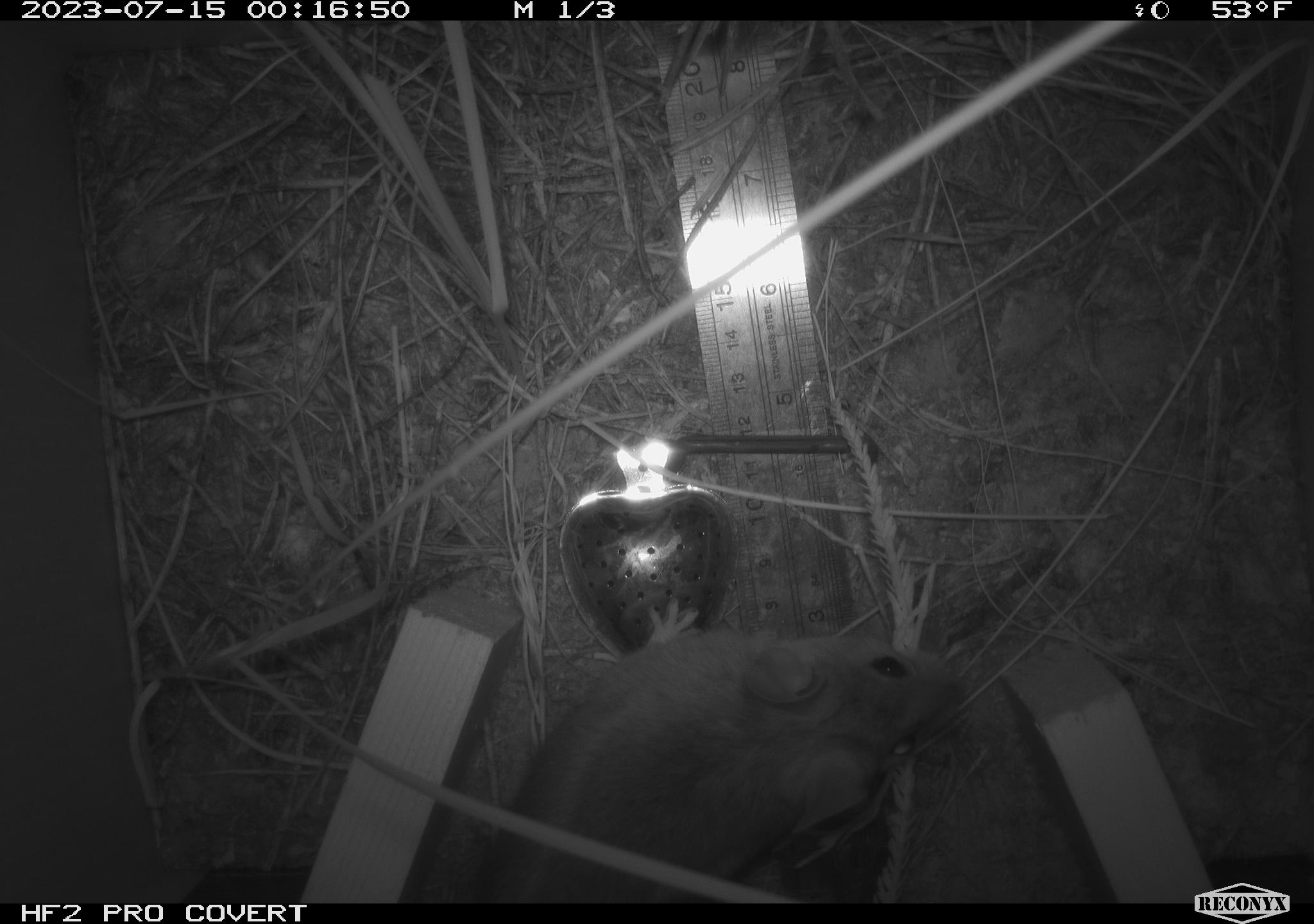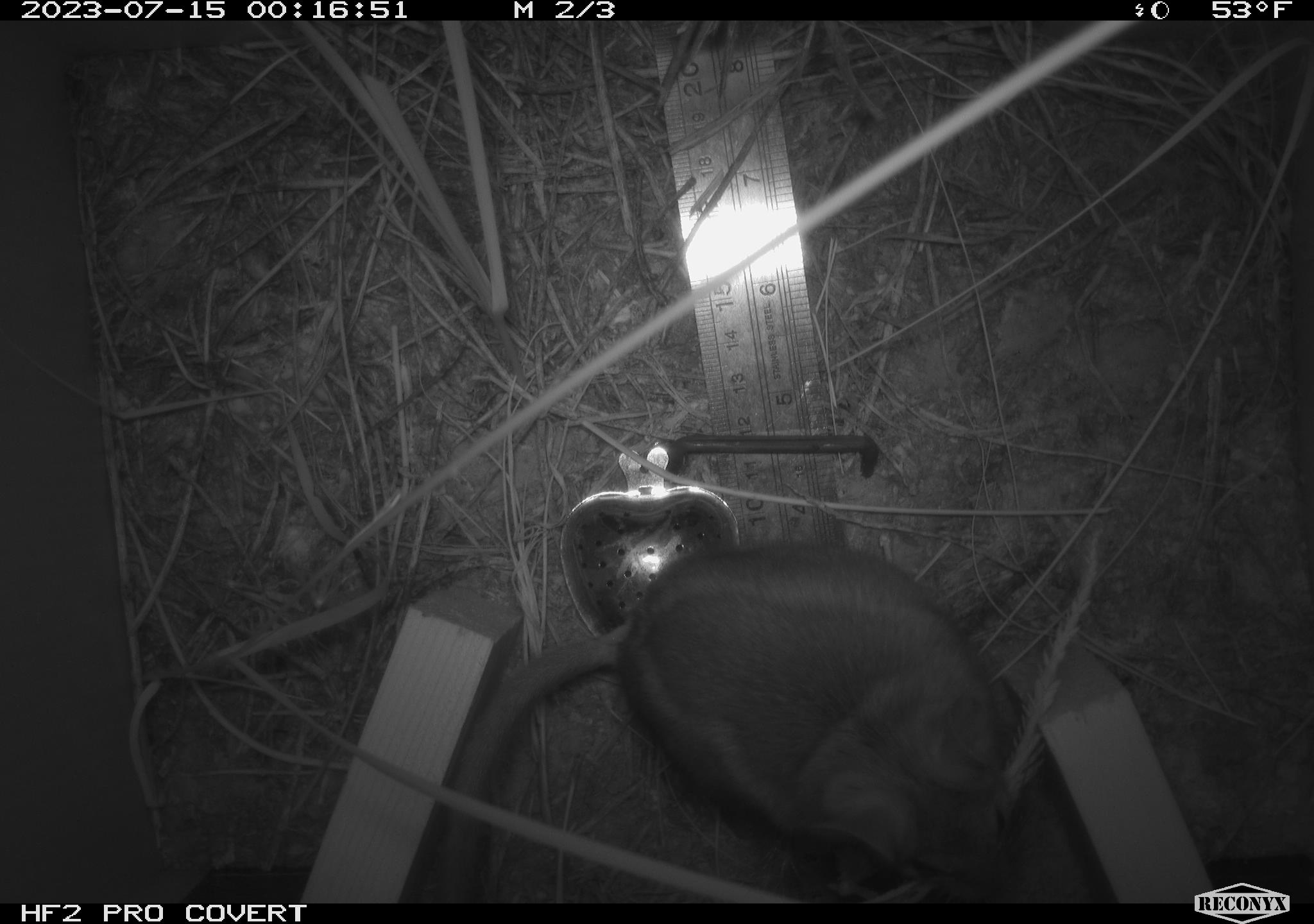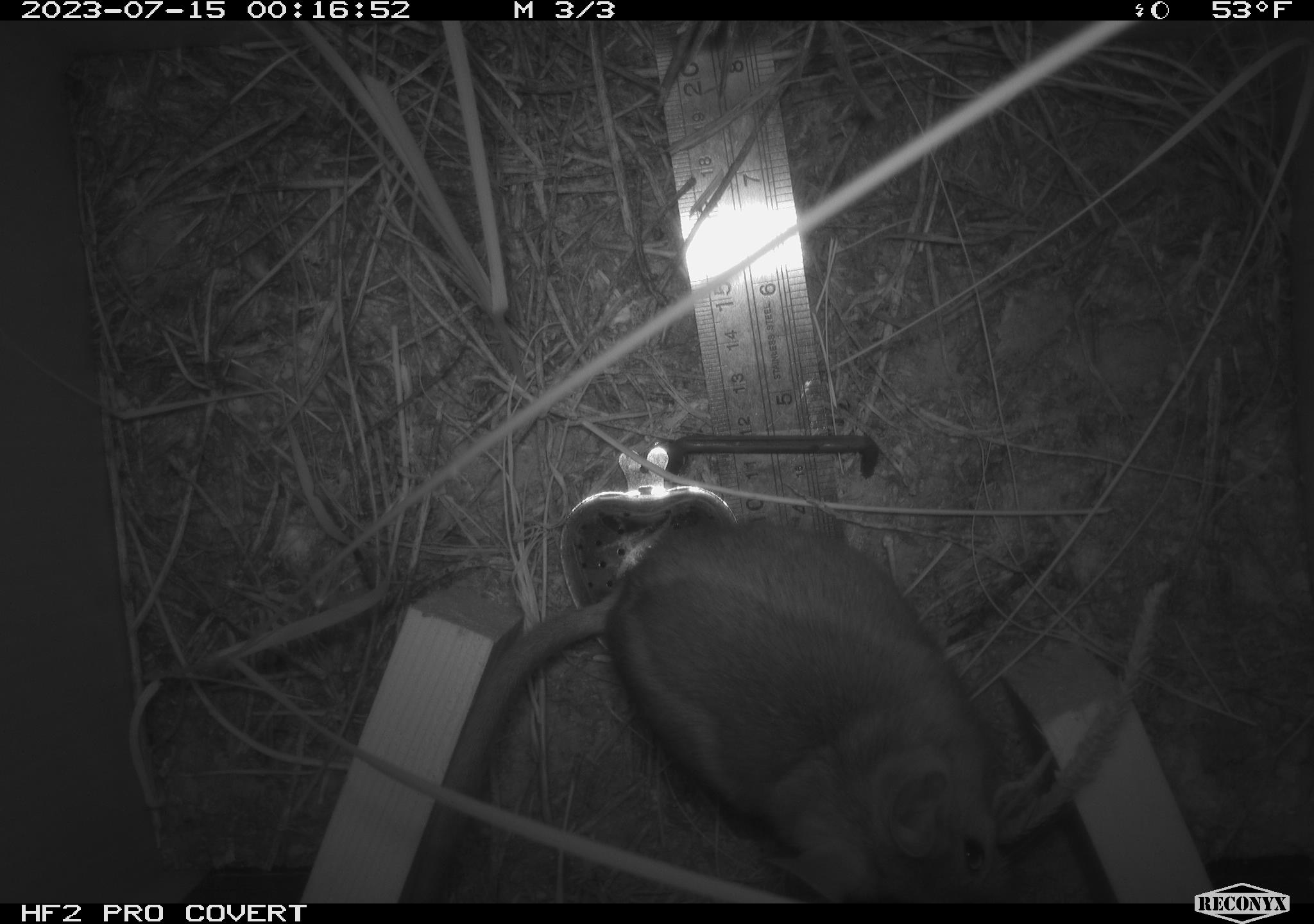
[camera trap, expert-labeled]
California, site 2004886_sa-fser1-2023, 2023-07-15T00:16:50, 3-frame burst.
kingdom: Animalia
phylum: Chordata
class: Mammalia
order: Rodentia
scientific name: Rodentia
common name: mouse species